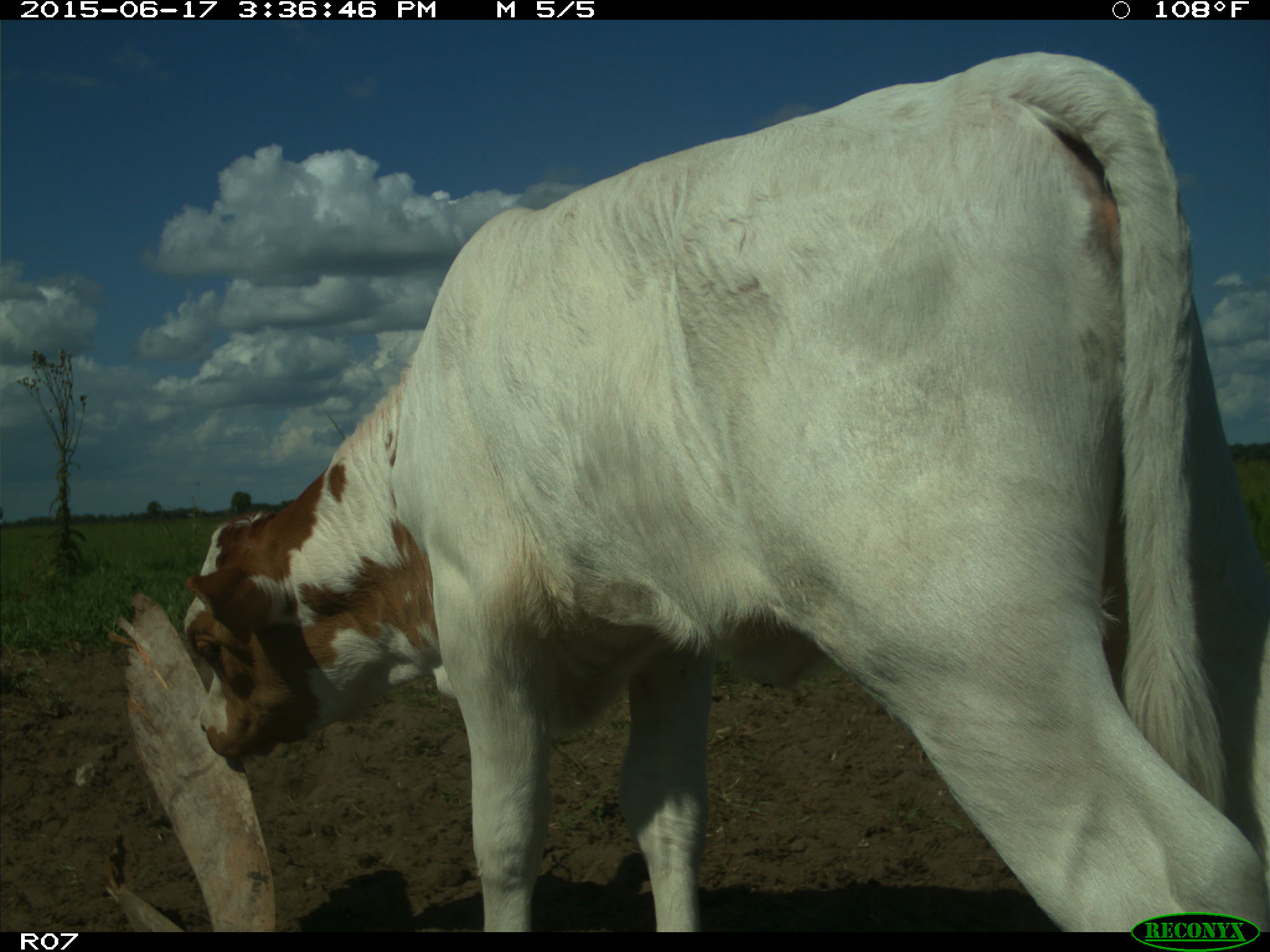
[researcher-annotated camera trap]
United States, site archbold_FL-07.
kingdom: Animalia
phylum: Chordata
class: Mammalia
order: Artiodactyla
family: Bovidae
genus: Bos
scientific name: Bos taurus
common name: domestic cow